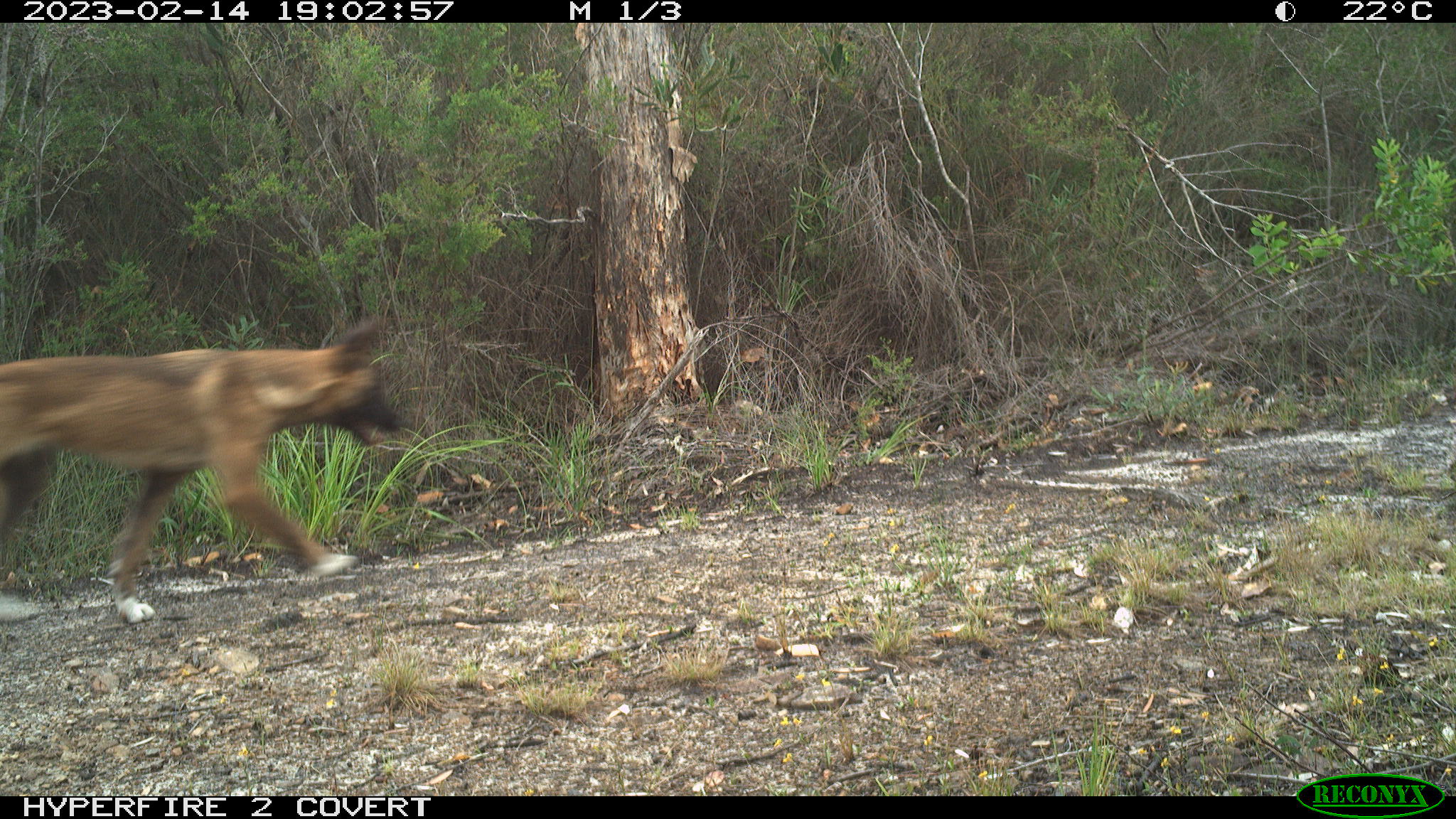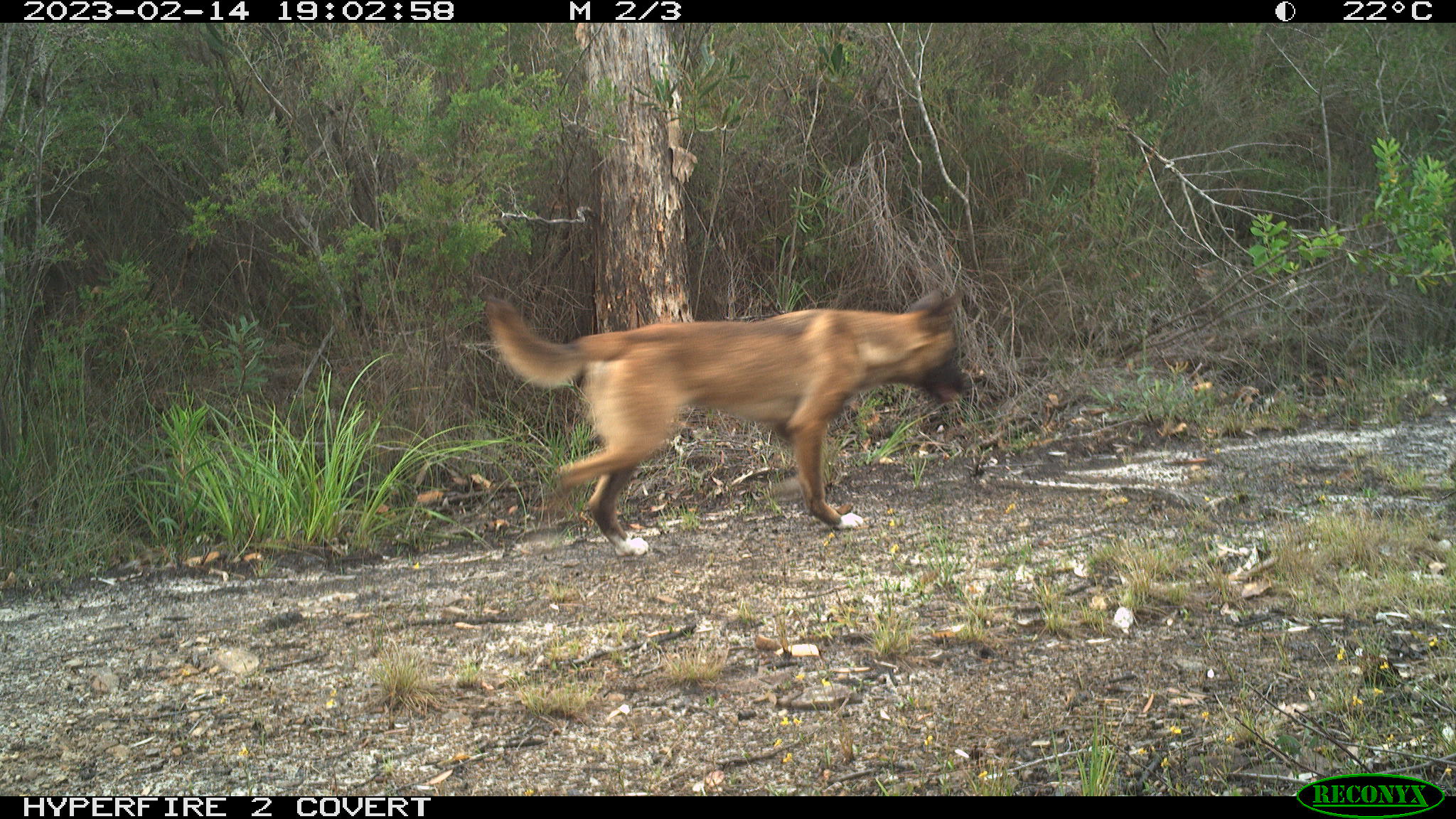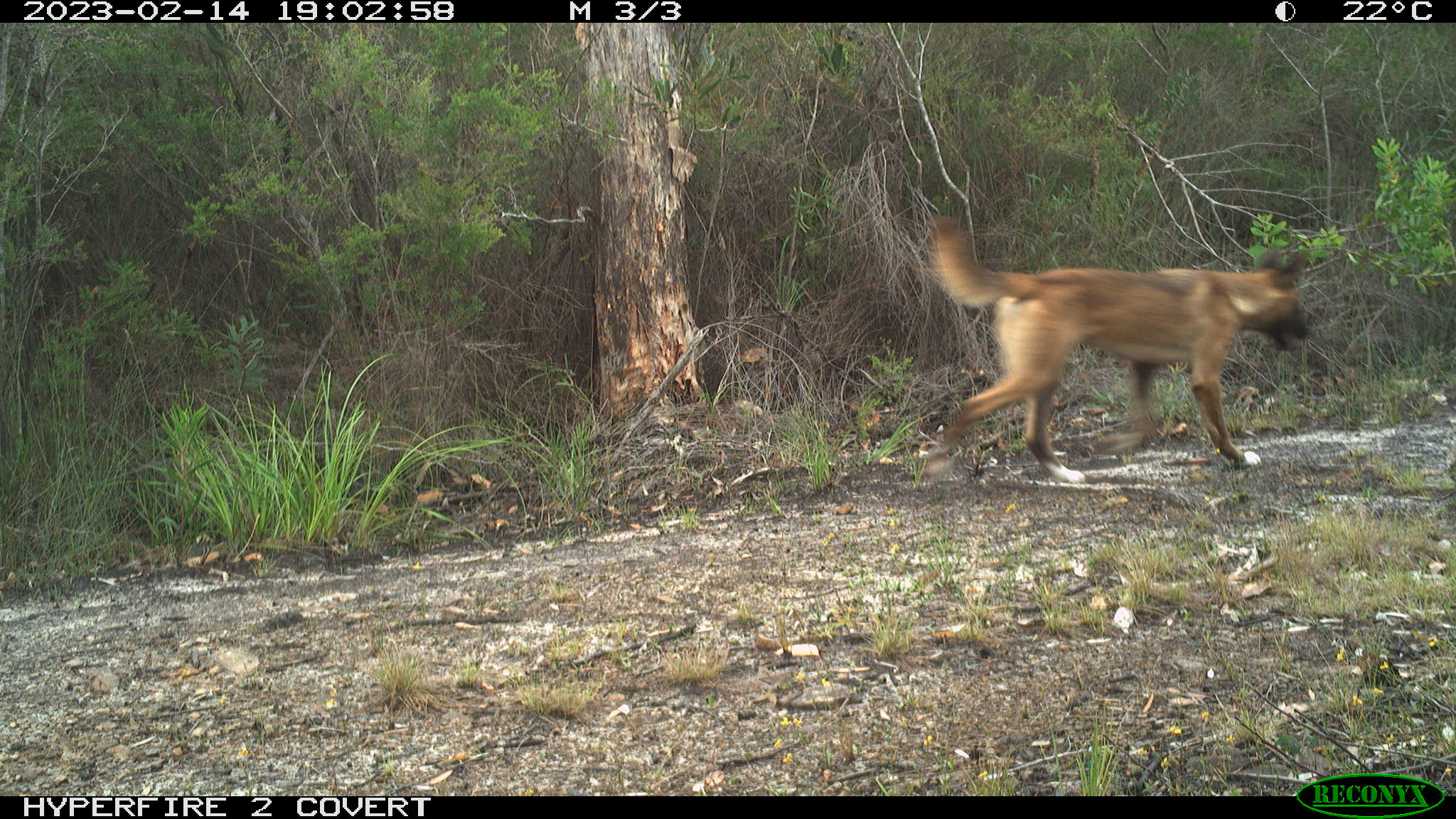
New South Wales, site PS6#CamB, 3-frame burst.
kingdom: Animalia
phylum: Chordata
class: Mammalia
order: Carnivora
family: Canidae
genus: Canis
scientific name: Canis familiaris dingo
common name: dingo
Dingo (Canis familiaris dingo).